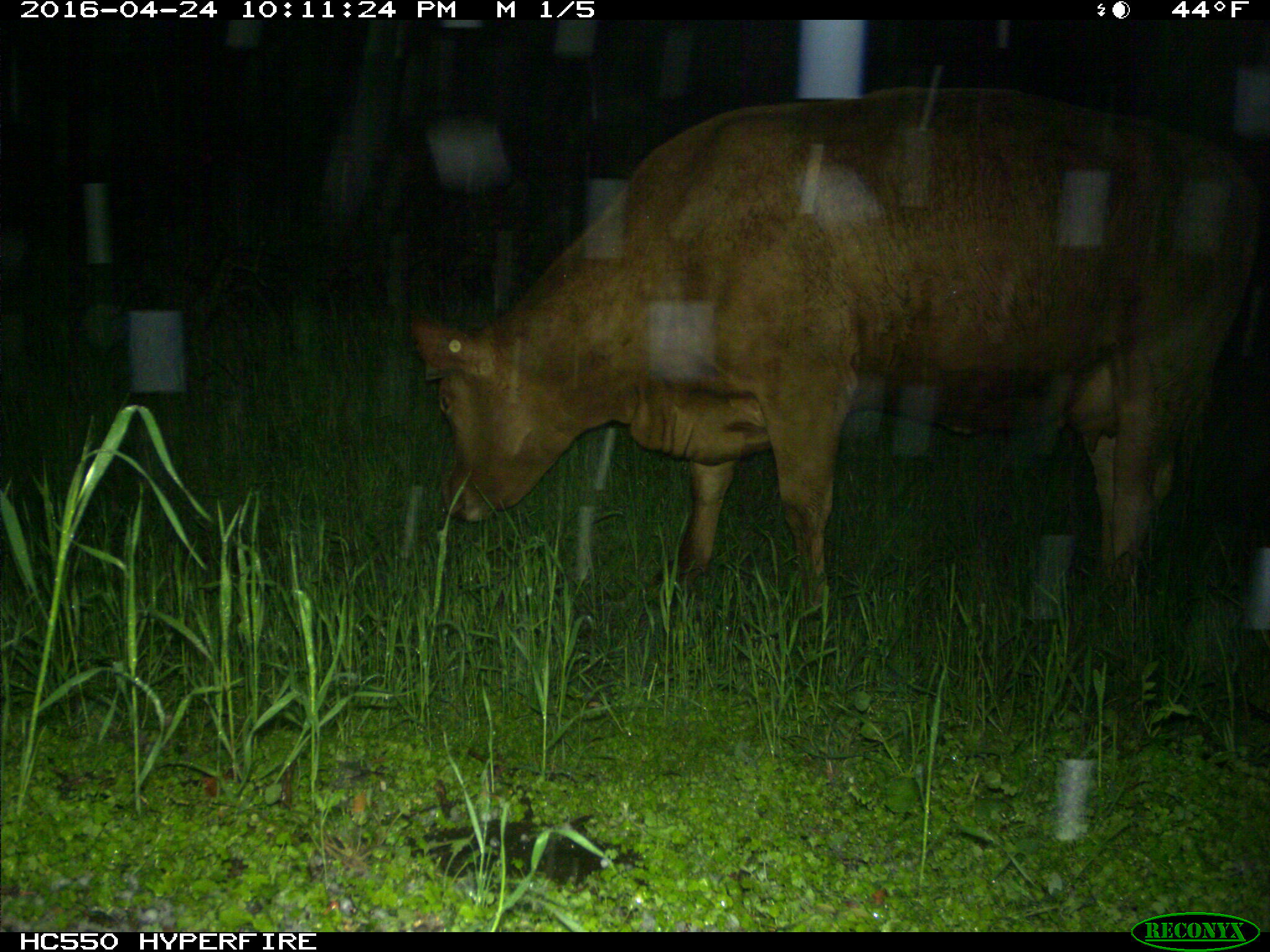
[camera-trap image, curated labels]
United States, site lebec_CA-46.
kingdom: Animalia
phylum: Chordata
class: Mammalia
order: Artiodactyla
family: Bovidae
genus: Bos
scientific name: Bos taurus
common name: domestic cow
Bos taurus (domestic cow).